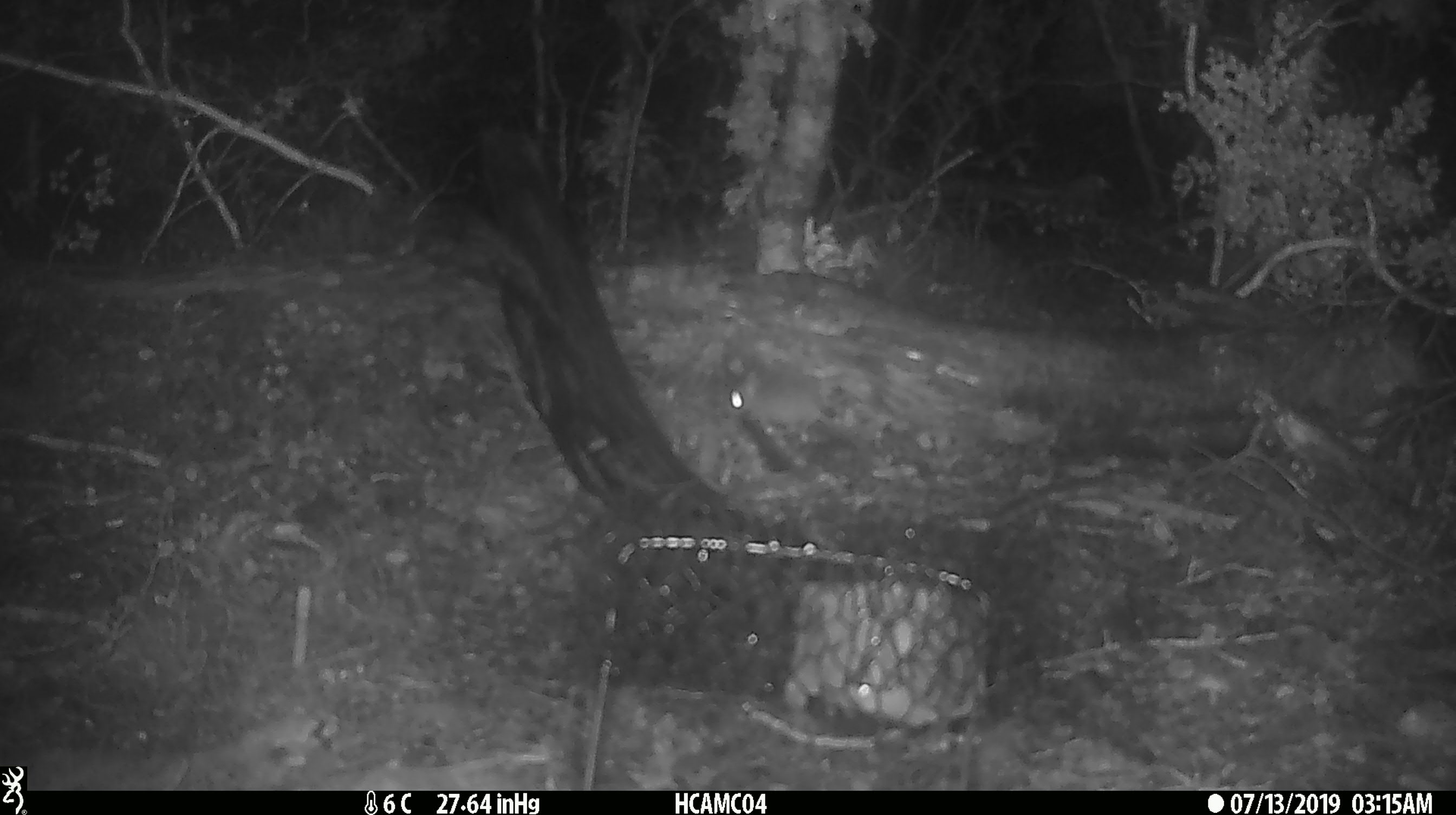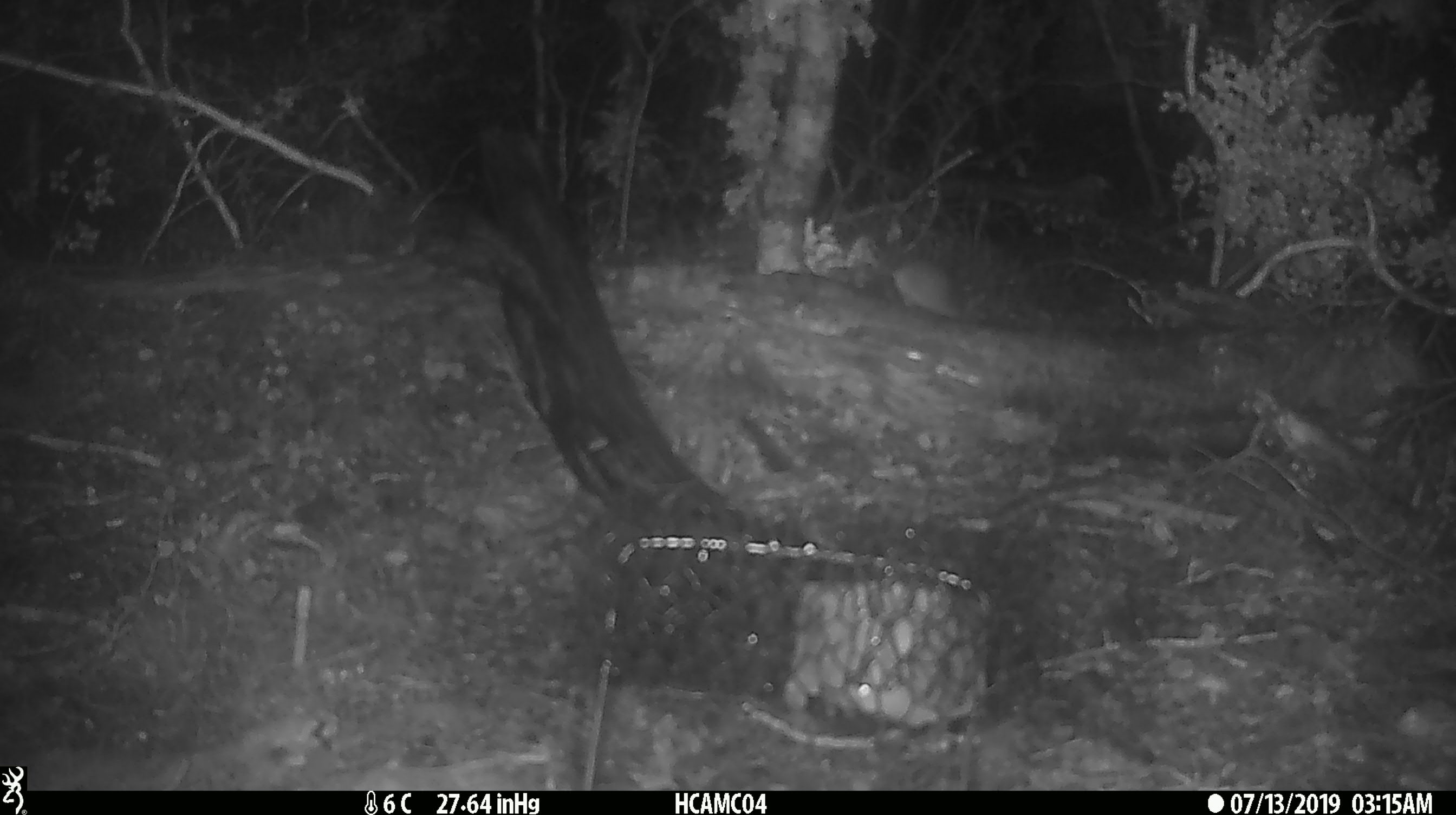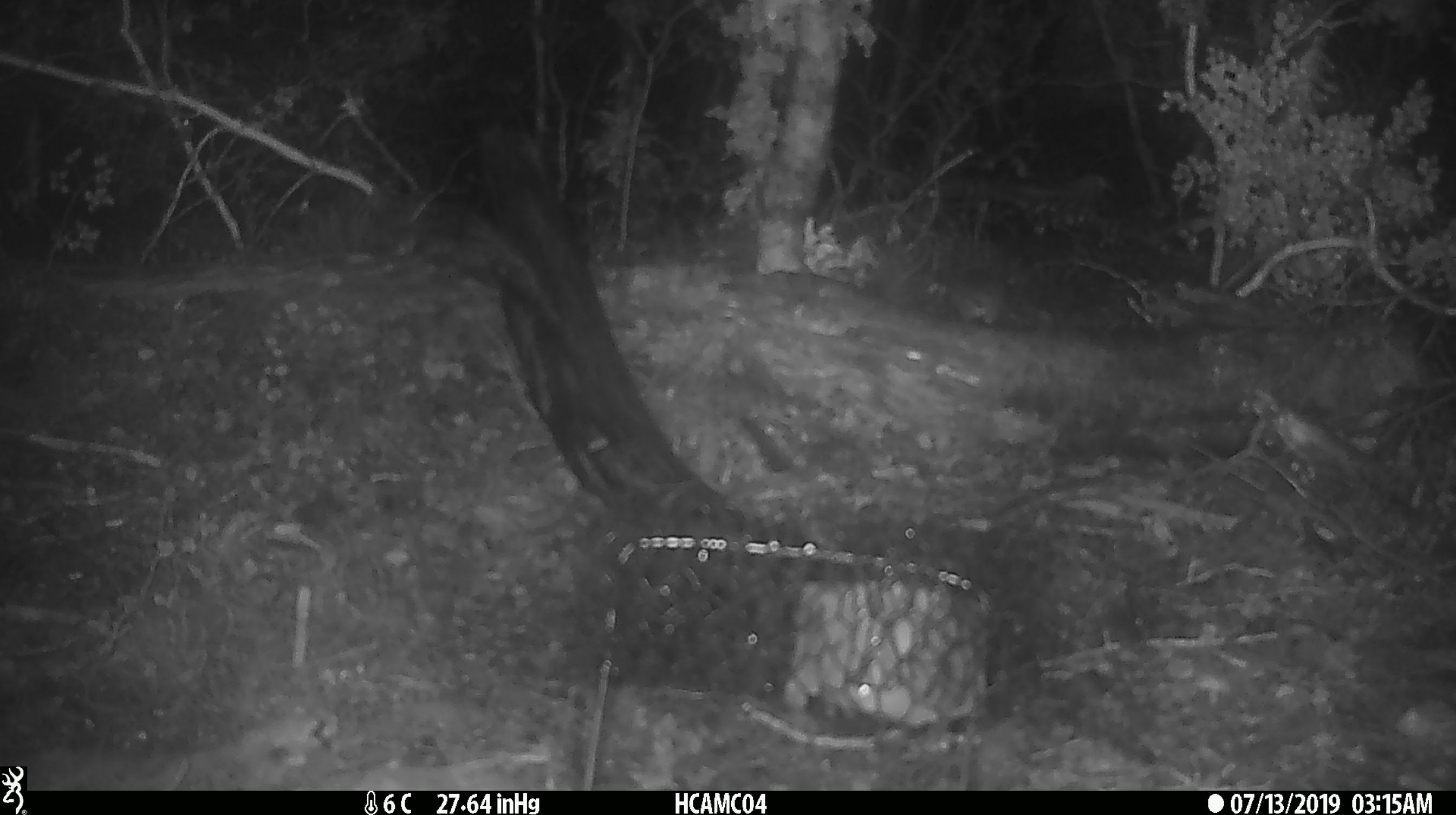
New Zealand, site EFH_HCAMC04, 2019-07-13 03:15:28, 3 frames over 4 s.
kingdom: Animalia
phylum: Chordata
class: Mammalia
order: Rodentia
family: Muridae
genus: Mus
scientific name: Mus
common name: mouse